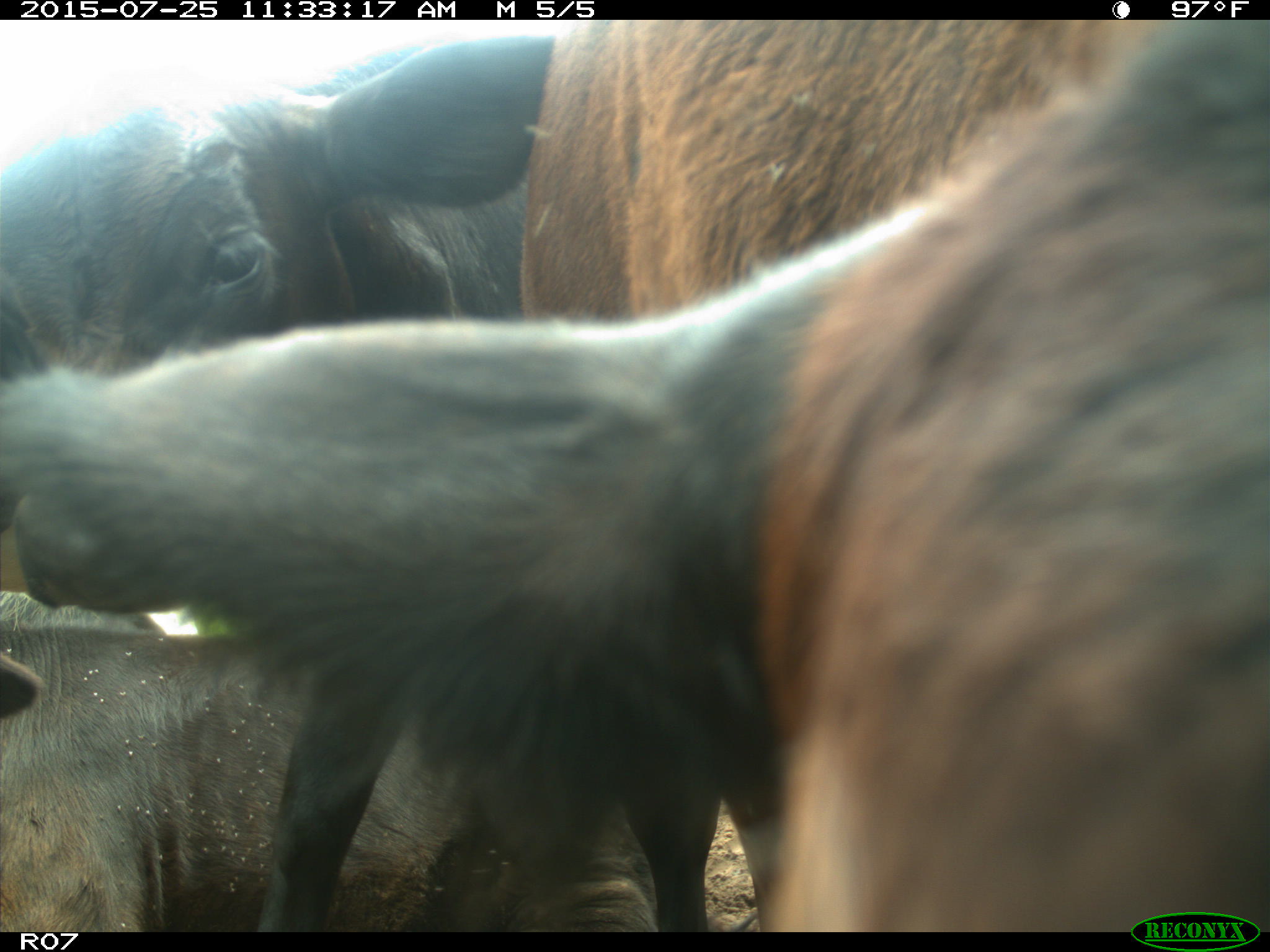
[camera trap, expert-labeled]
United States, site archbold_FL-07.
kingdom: Animalia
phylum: Chordata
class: Mammalia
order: Artiodactyla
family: Bovidae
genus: Bos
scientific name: Bos taurus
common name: domestic cow